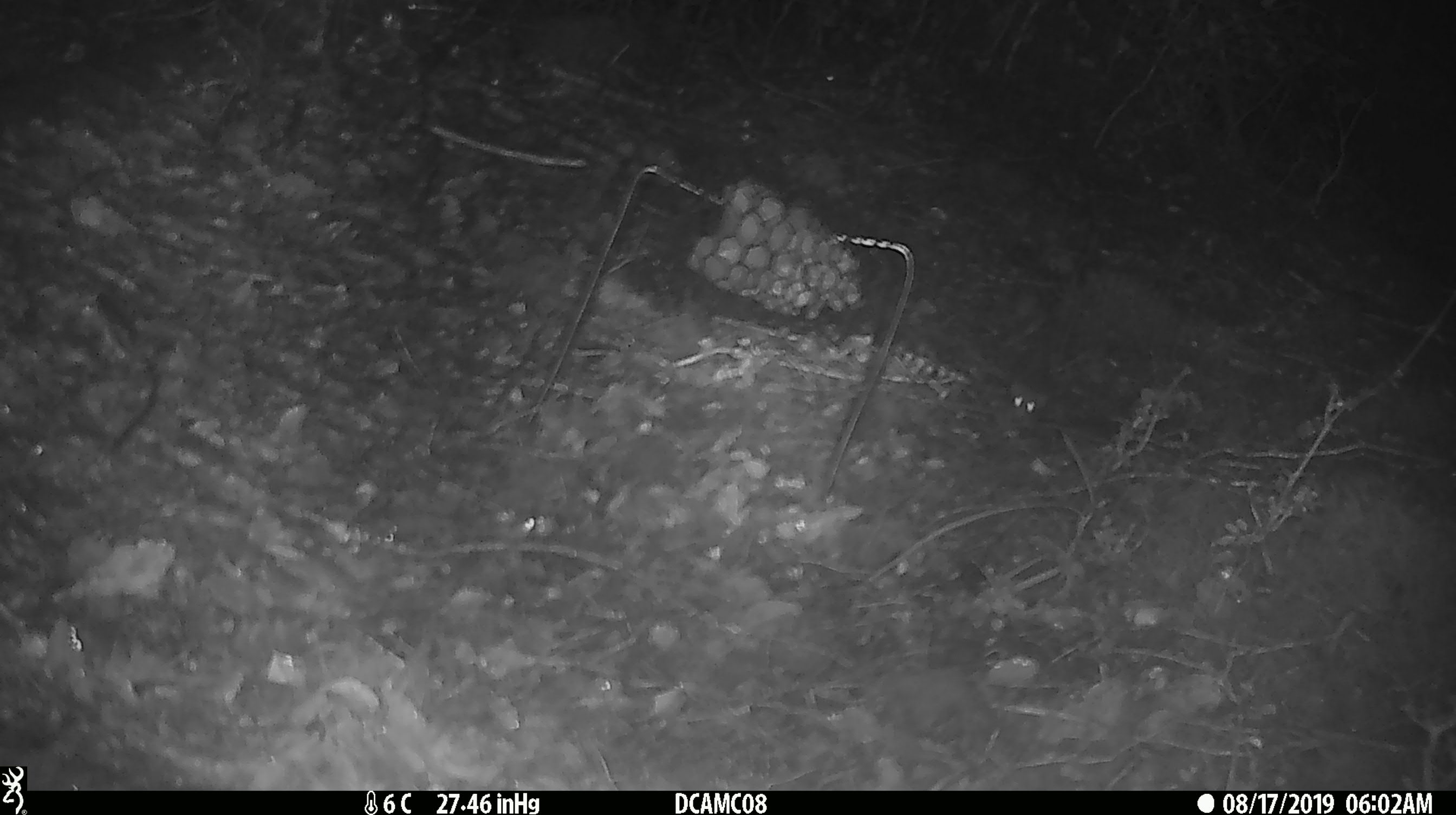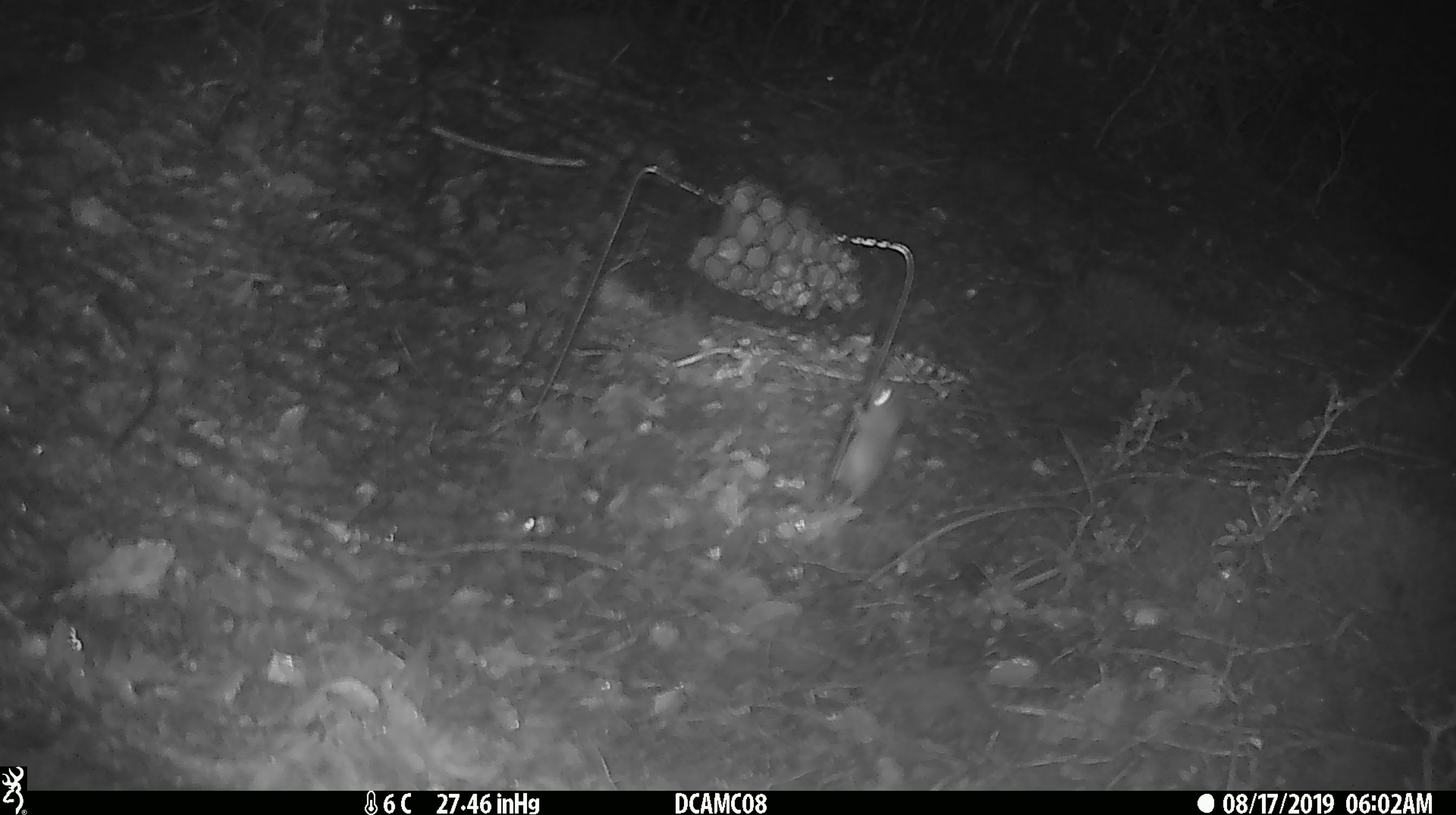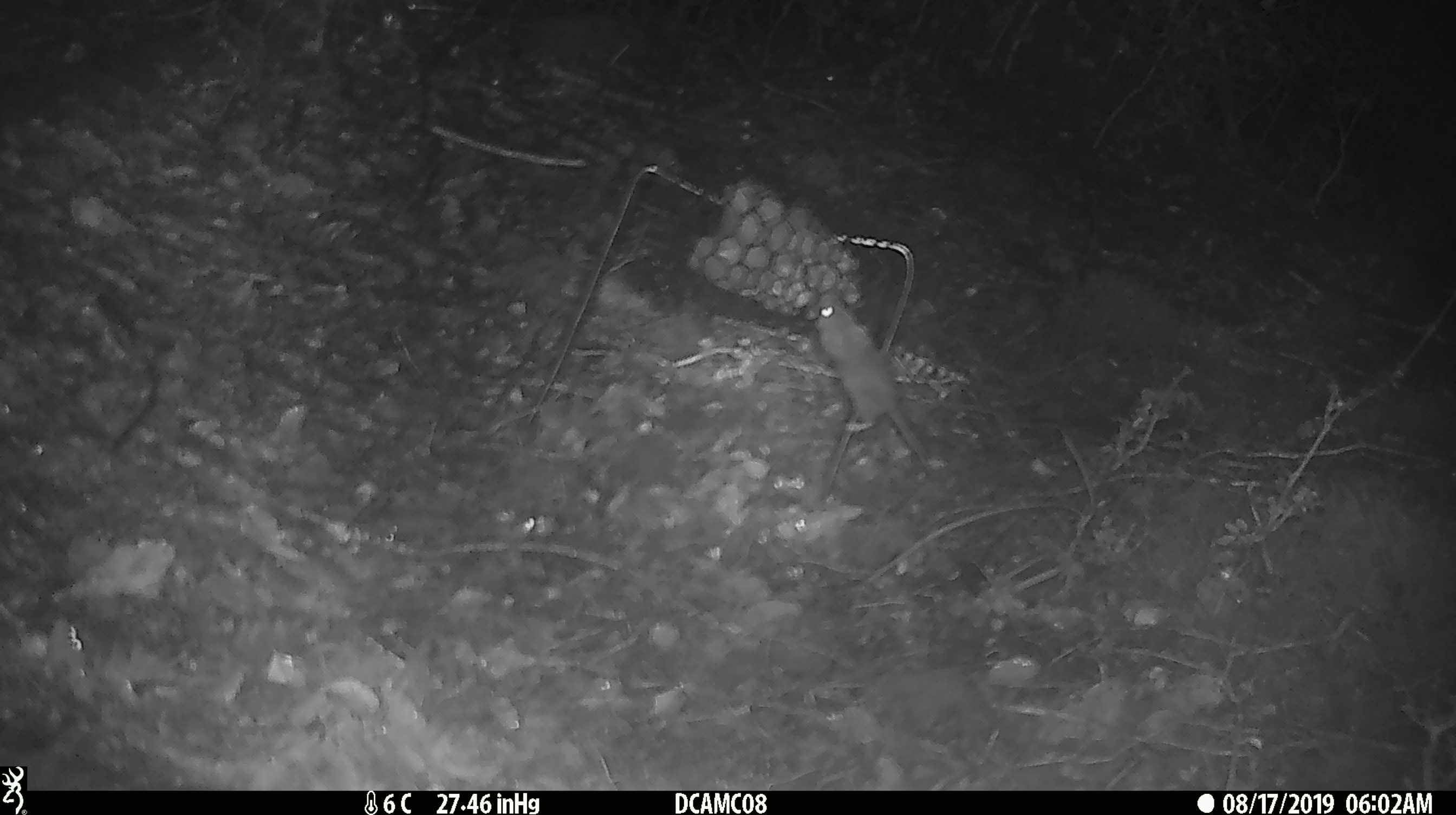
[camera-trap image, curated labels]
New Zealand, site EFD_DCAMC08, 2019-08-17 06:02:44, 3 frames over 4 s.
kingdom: Animalia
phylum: Chordata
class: Mammalia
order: Rodentia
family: Muridae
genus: Mus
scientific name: Mus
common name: mouse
Mouse (Mus).